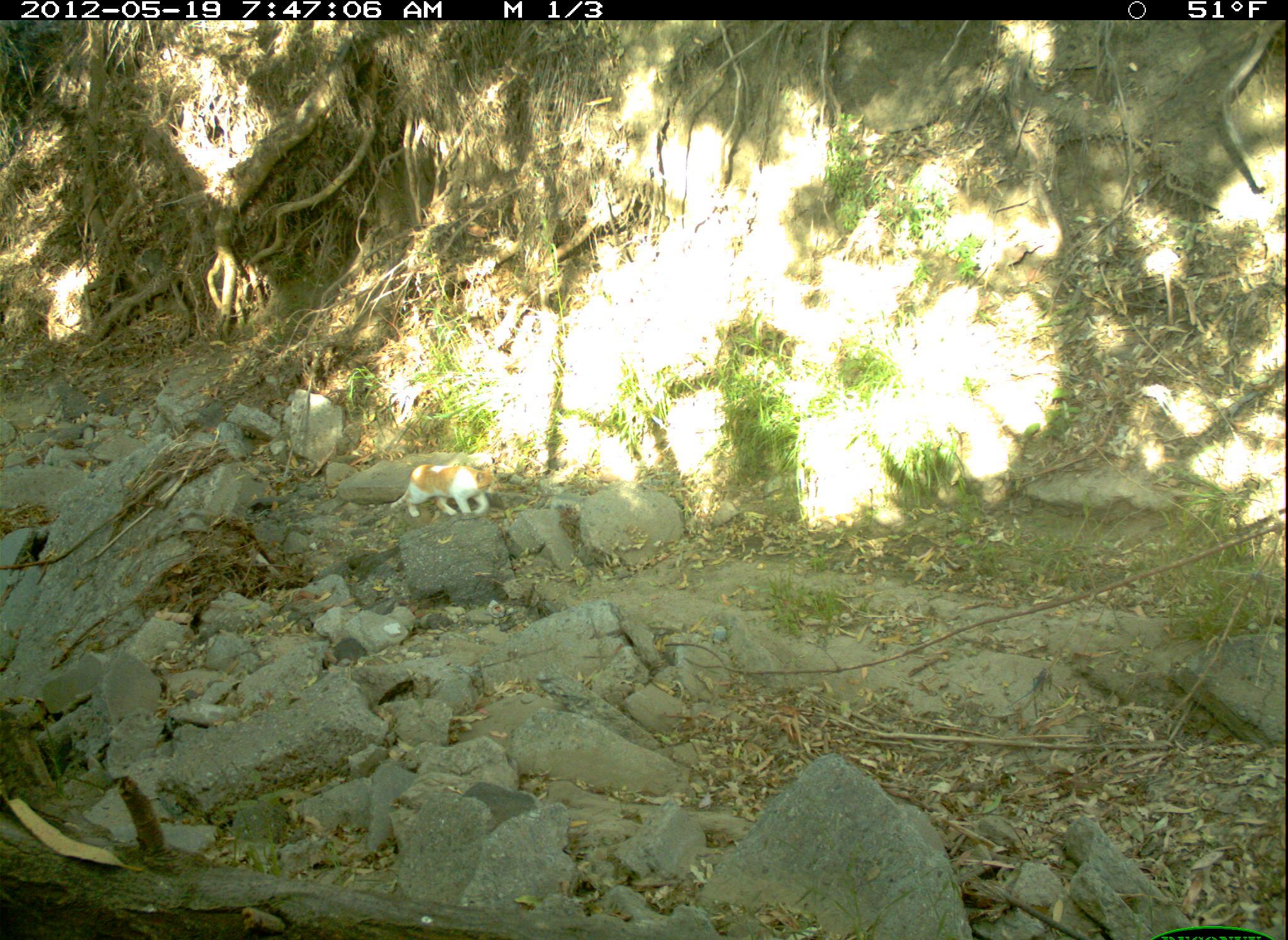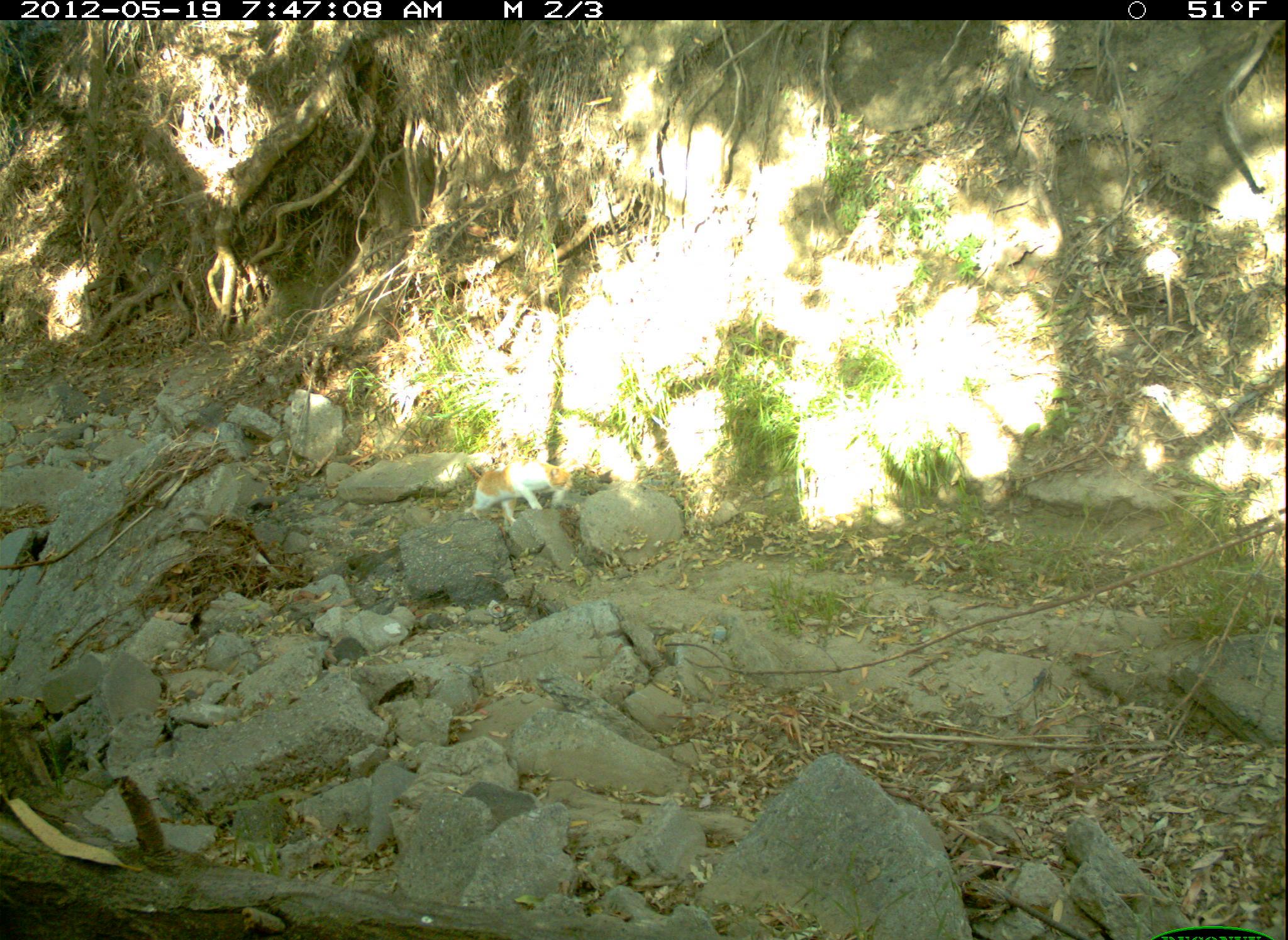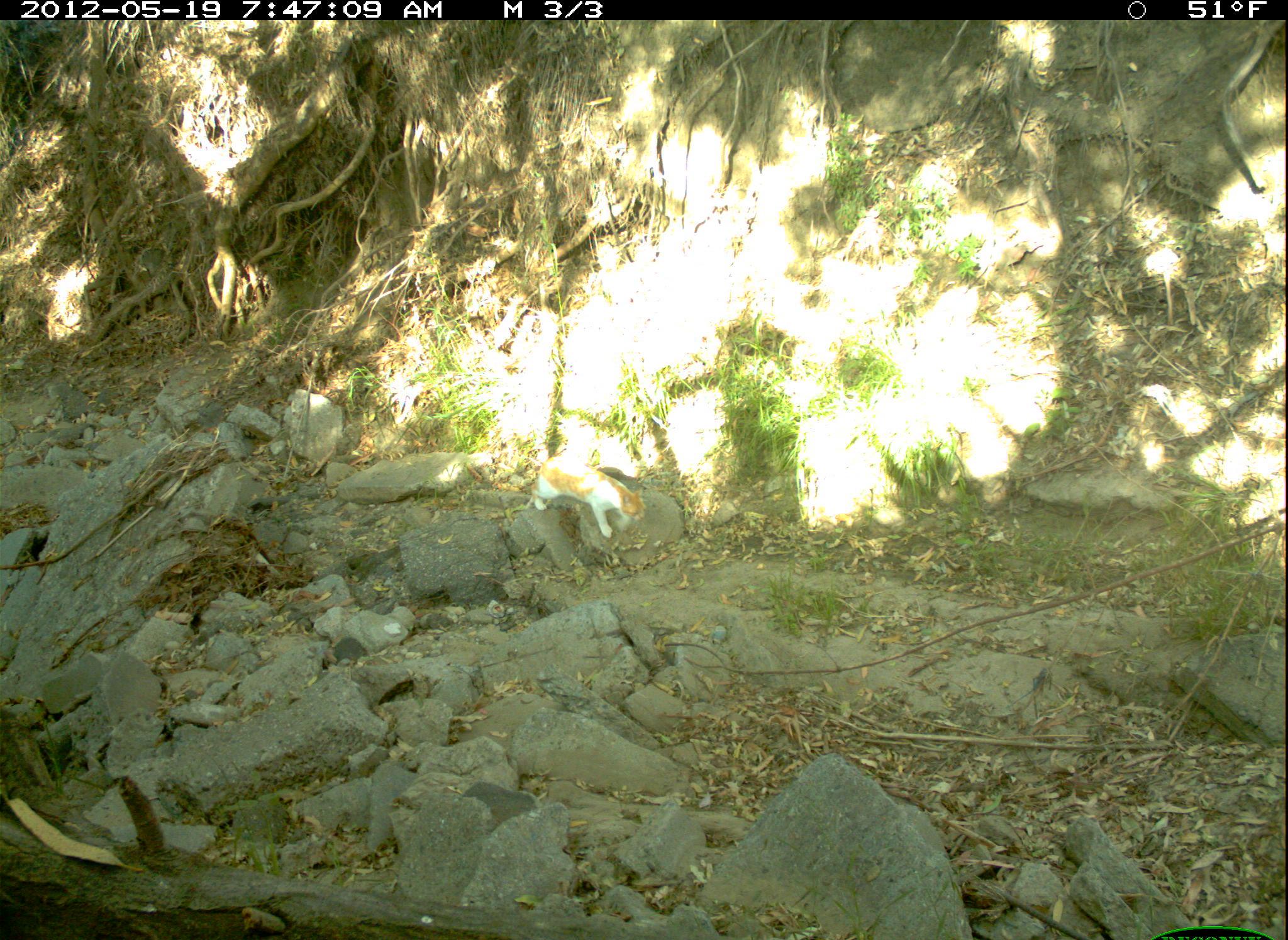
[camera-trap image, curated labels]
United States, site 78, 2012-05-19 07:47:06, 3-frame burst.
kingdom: Animalia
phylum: Chordata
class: Mammalia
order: Carnivora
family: Felidae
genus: Felis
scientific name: Felis catus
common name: cat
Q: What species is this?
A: Cat (Felis catus).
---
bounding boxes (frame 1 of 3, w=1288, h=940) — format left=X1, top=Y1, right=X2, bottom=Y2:
cat: left=388, top=463, right=502, bottom=517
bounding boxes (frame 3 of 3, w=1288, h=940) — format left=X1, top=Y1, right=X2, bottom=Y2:
cat: left=515, top=433, right=652, bottom=546